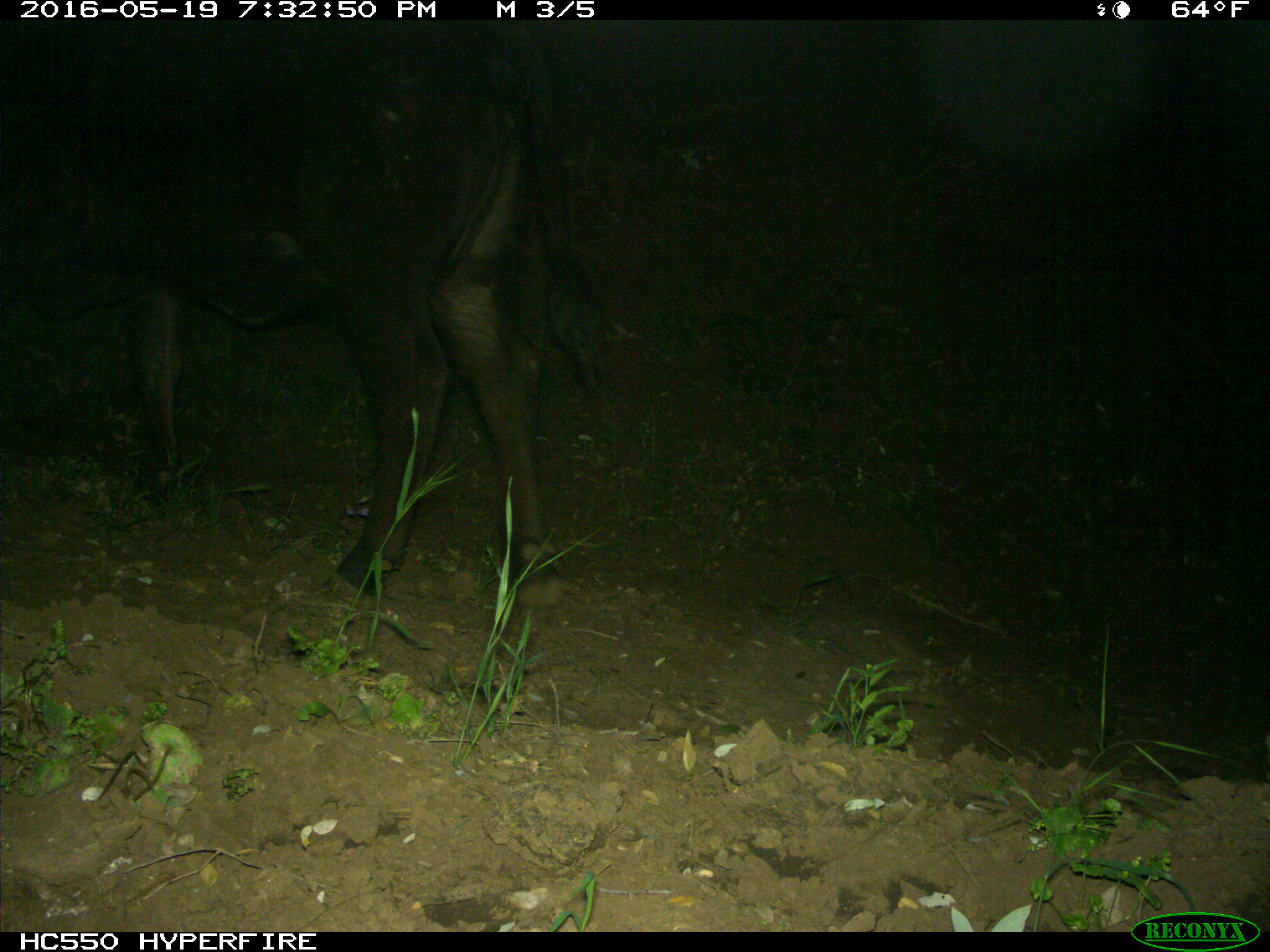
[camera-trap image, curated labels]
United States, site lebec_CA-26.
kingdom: Animalia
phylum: Chordata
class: Mammalia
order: Artiodactyla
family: Bovidae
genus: Bos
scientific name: Bos taurus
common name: domestic cow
Bos taurus (domestic cow).